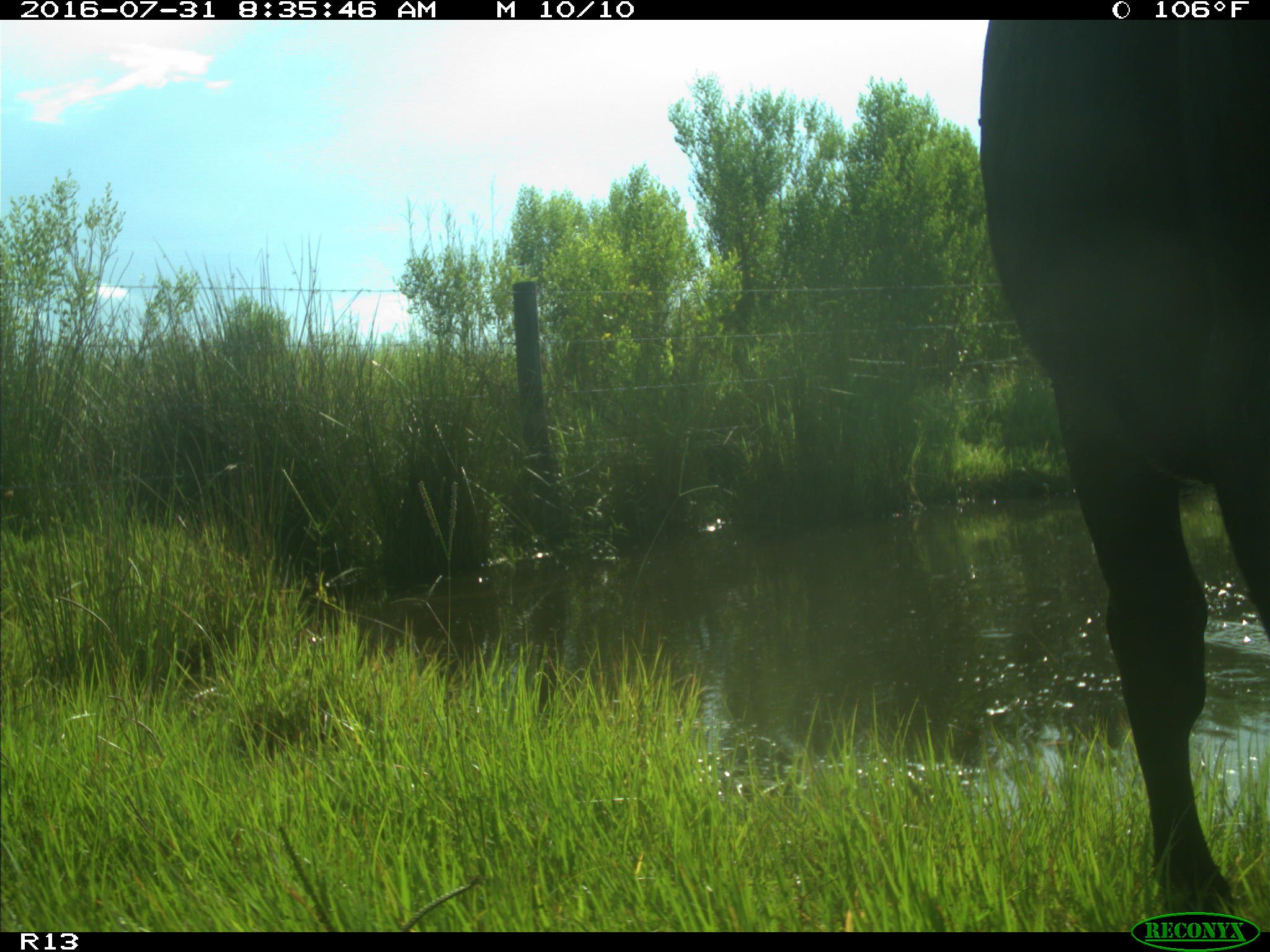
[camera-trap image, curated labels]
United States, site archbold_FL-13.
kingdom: Animalia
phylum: Chordata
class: Mammalia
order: Artiodactyla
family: Bovidae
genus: Bos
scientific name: Bos taurus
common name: domestic cow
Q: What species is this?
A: Bos taurus (domestic cow).